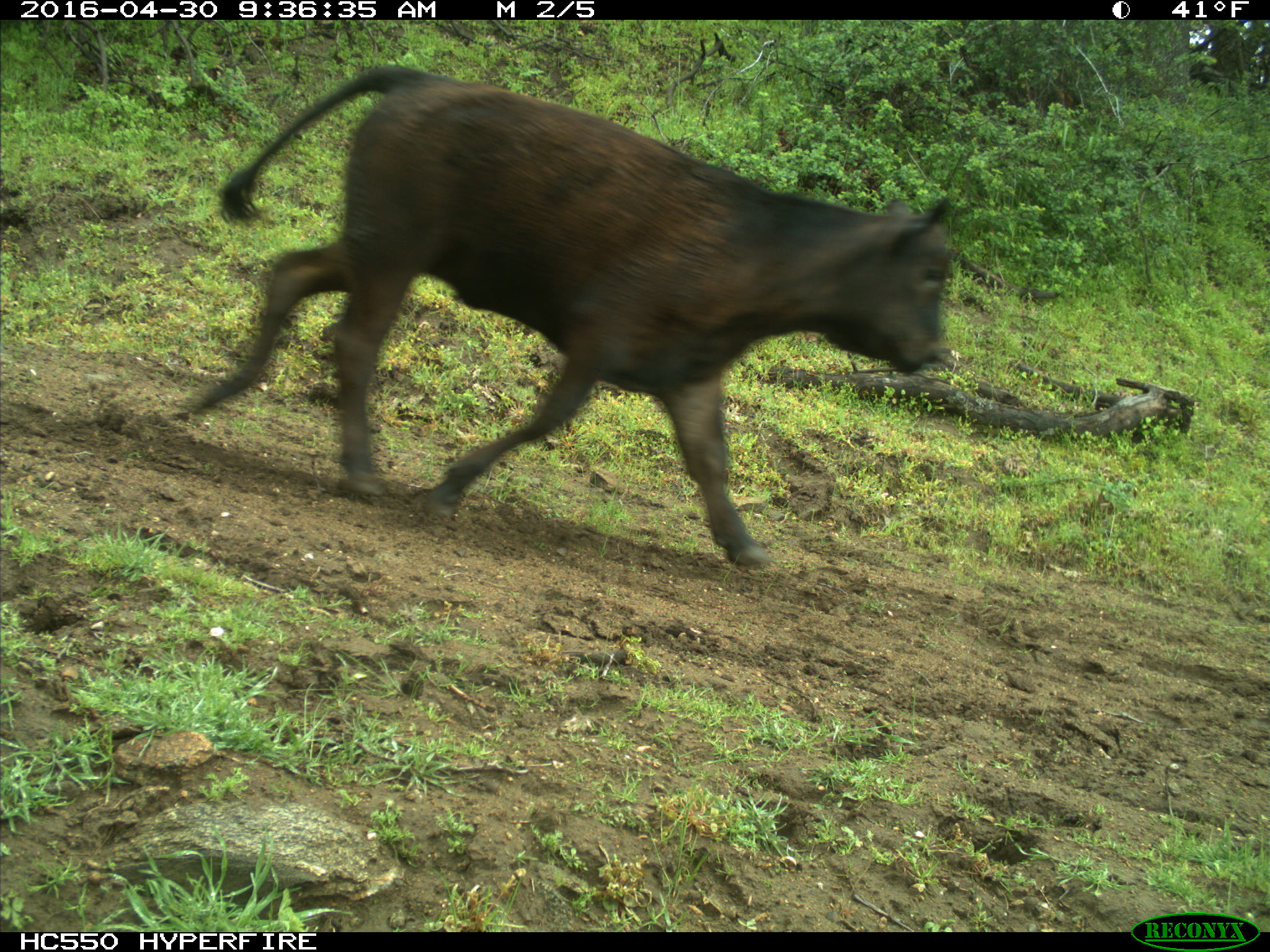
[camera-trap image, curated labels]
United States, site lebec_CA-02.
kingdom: Animalia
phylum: Chordata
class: Mammalia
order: Artiodactyla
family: Bovidae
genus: Bos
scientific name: Bos taurus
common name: domestic cow